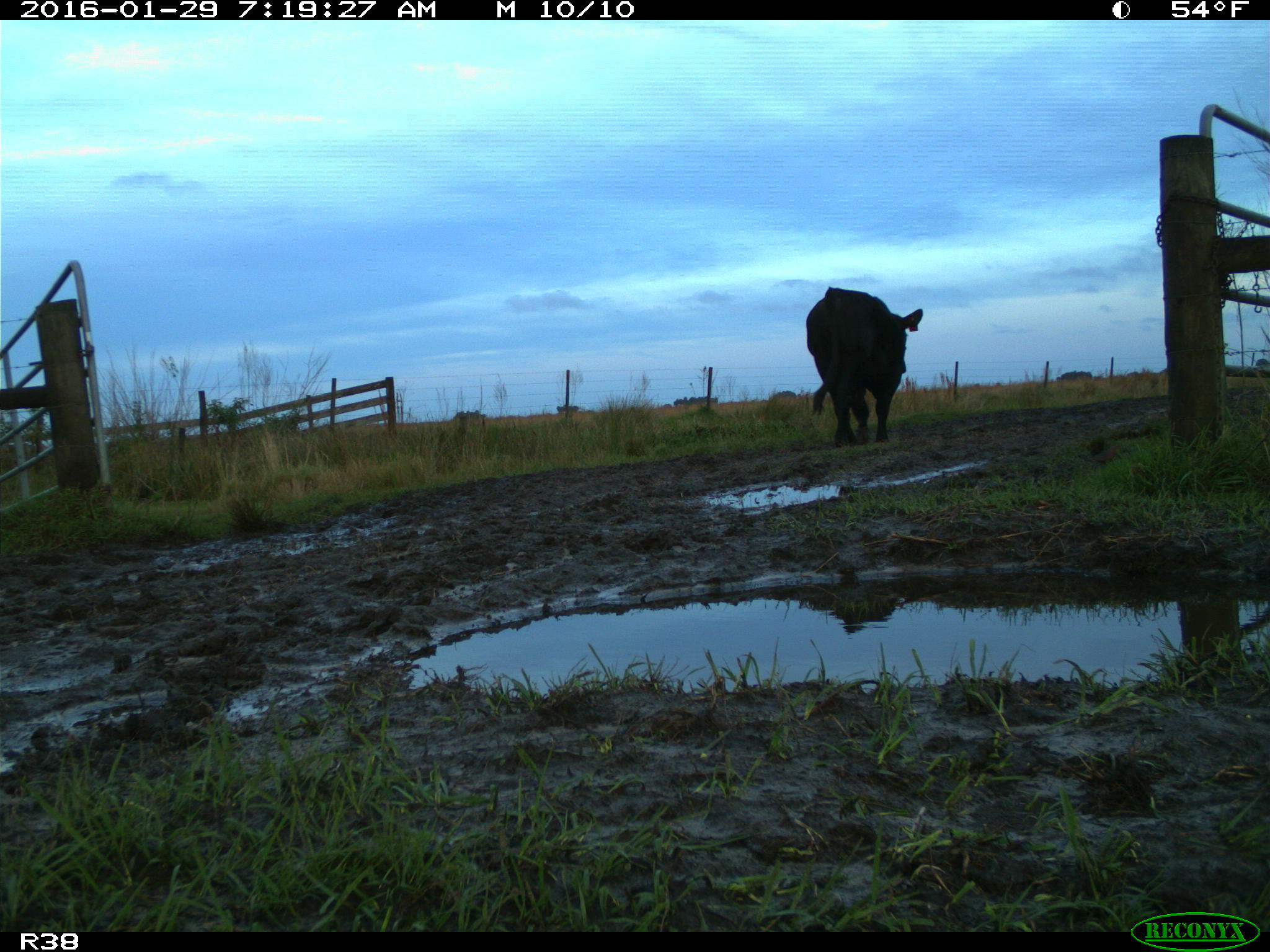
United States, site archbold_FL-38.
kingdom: Animalia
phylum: Chordata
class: Mammalia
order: Artiodactyla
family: Bovidae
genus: Bos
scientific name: Bos taurus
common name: domestic cow